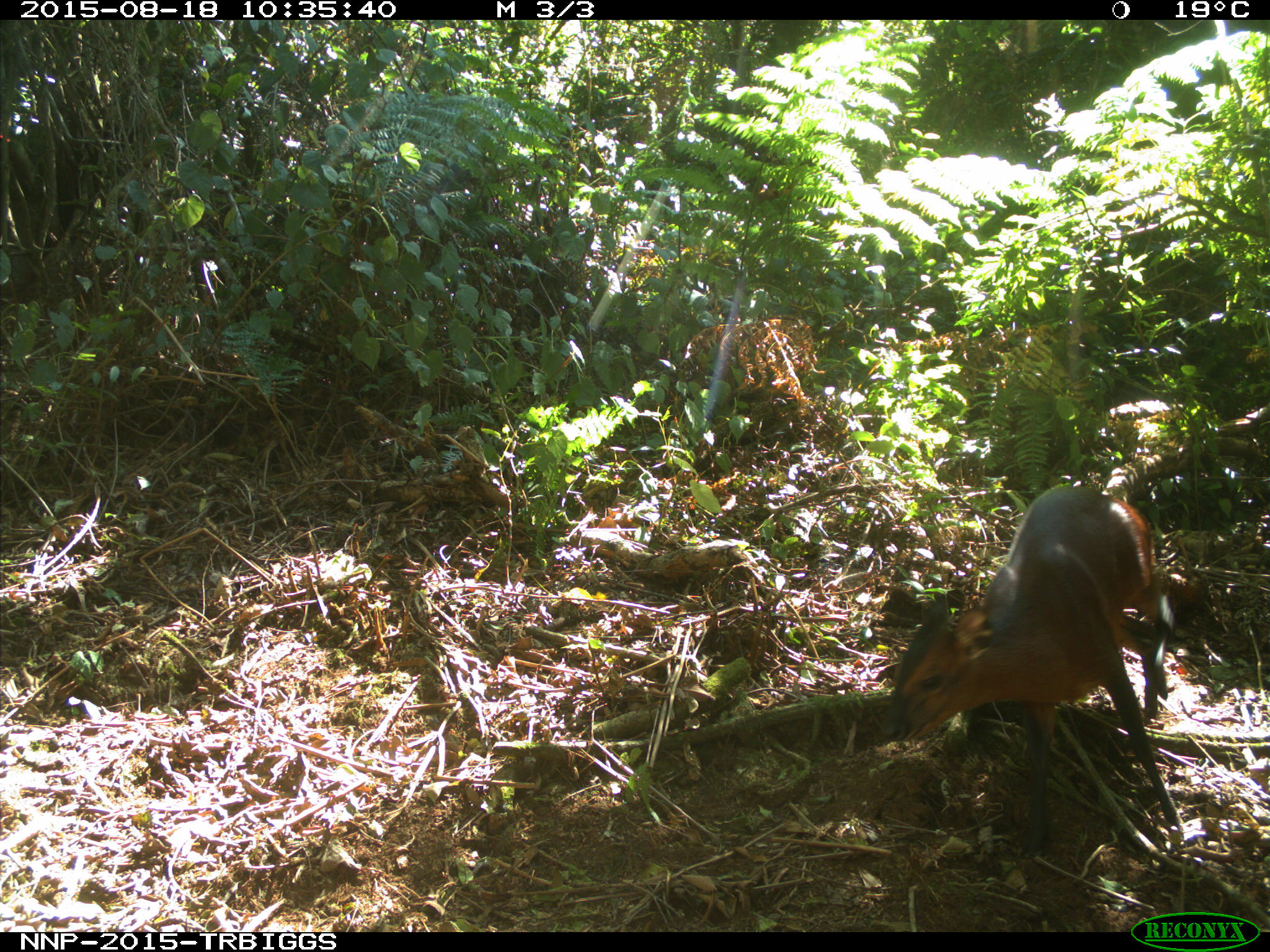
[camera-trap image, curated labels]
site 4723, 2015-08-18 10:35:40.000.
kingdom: Animalia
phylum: Chordata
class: Mammalia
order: Artiodactyla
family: Bovidae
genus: Cephalophus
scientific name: Cephalophus nigrifrons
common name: black-fronted duiker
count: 1